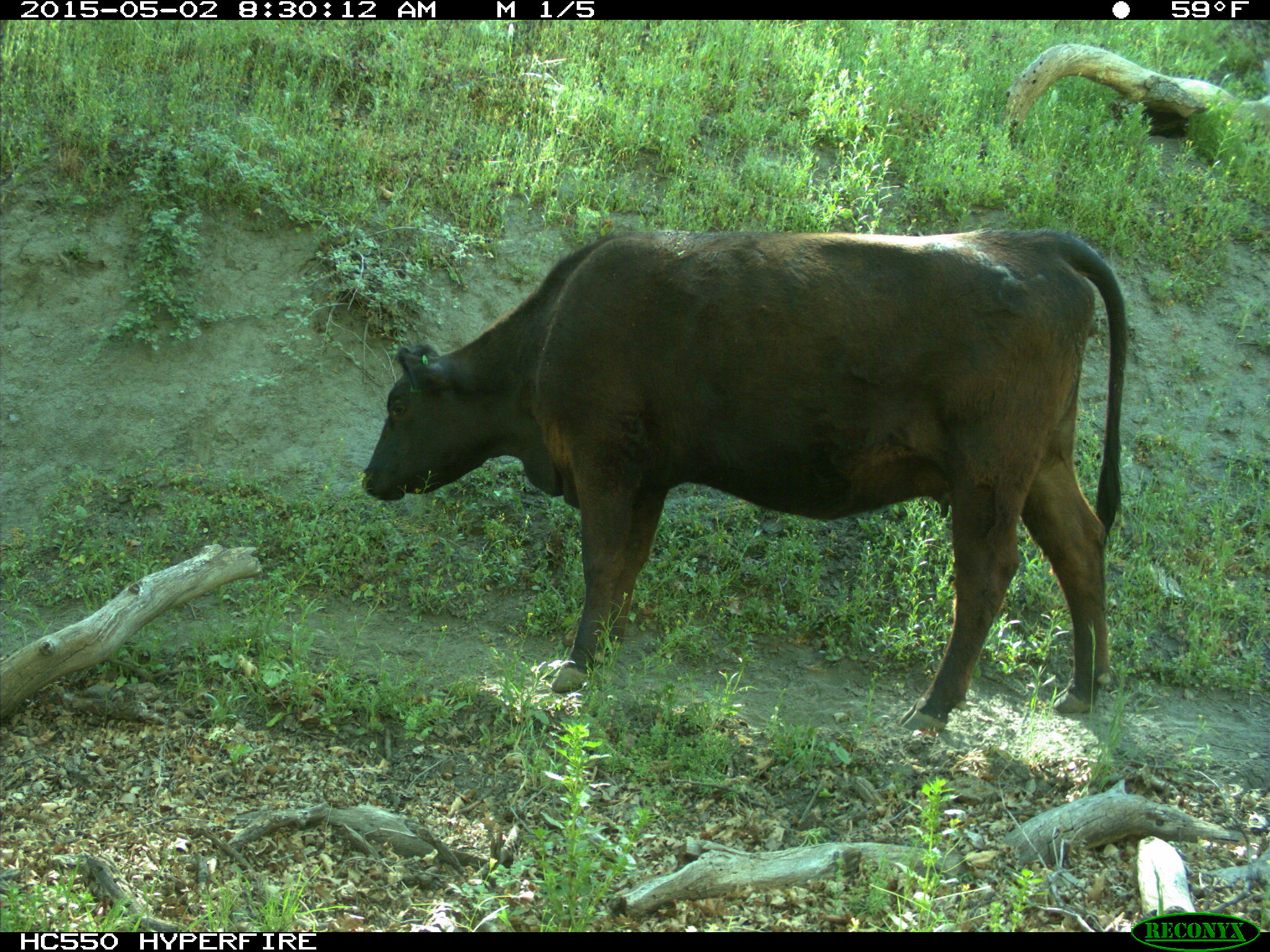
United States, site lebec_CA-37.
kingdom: Animalia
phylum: Chordata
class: Mammalia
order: Artiodactyla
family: Bovidae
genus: Bos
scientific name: Bos taurus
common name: domestic cow